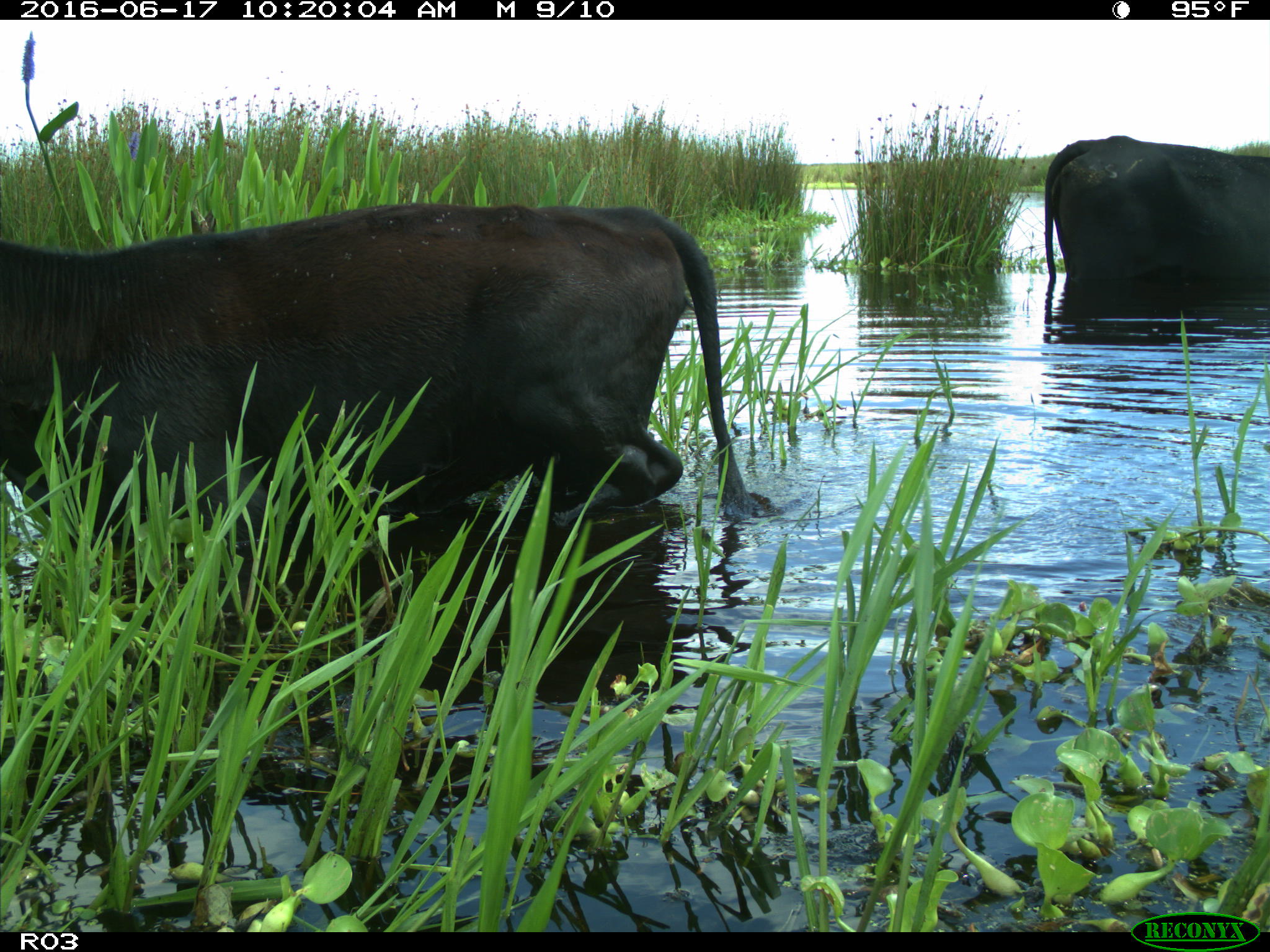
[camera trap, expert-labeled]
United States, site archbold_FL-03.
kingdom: Animalia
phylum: Chordata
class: Mammalia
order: Artiodactyla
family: Bovidae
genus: Bos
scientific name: Bos taurus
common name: domestic cow